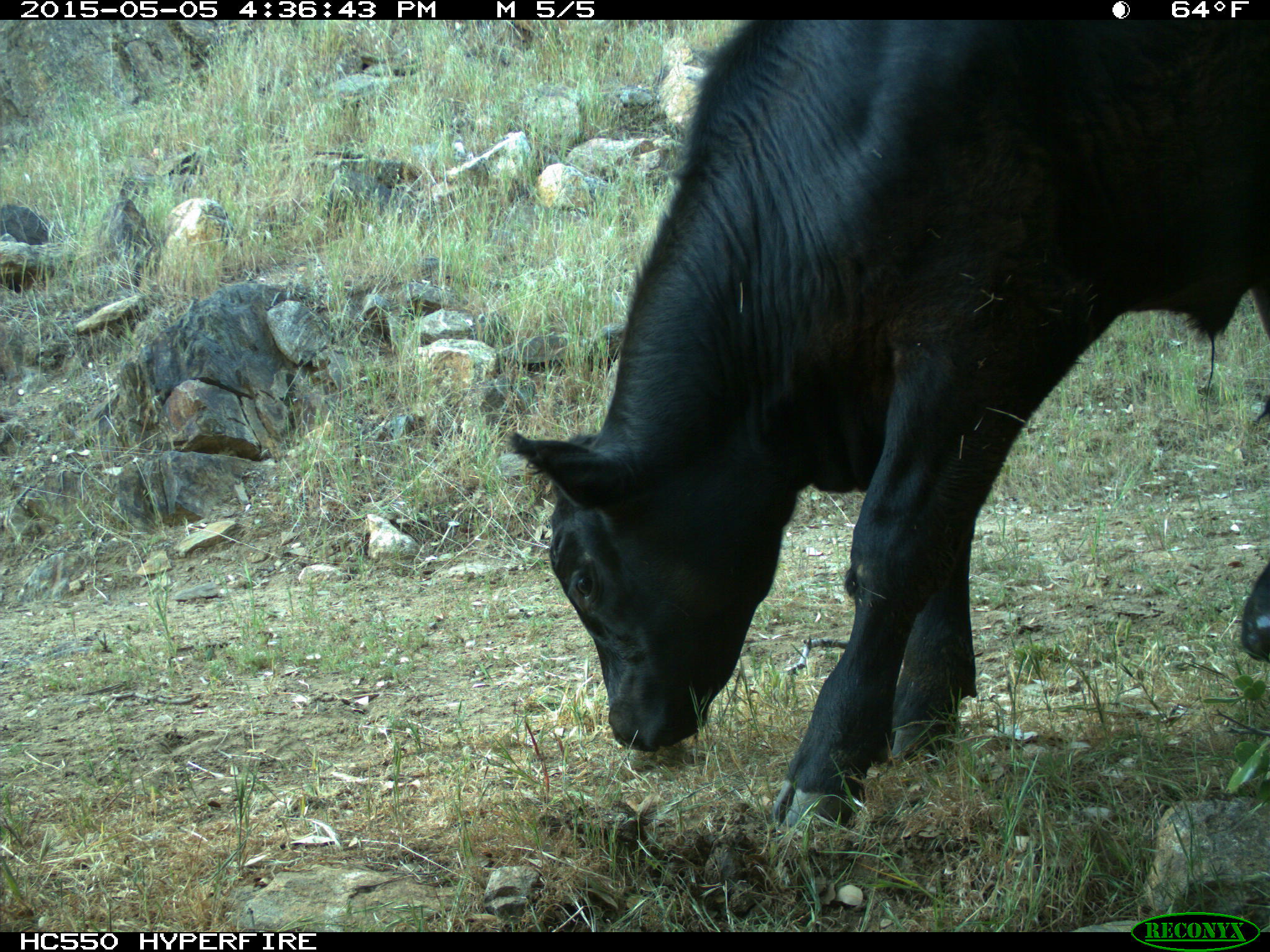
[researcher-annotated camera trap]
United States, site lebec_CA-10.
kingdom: Animalia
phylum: Chordata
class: Mammalia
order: Artiodactyla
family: Bovidae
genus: Bos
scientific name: Bos taurus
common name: domestic cow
Bos taurus (domestic cow).